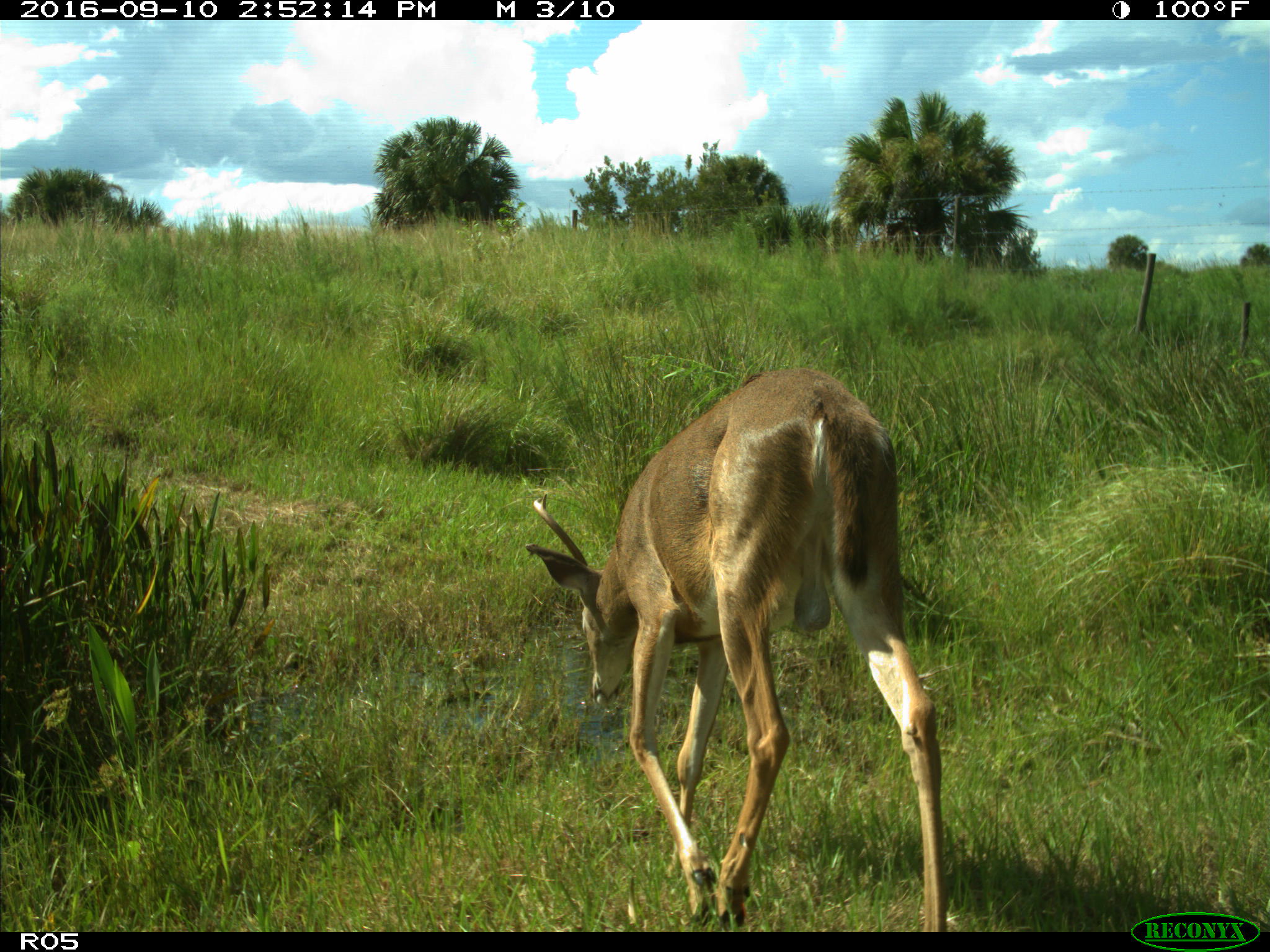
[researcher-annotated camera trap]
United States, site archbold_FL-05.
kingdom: Animalia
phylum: Chordata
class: Mammalia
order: Artiodactyla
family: Cervidae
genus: Odocoileus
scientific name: Odocoileus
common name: deer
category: unidentified deer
Unidentified deer (deer) (Odocoileus).